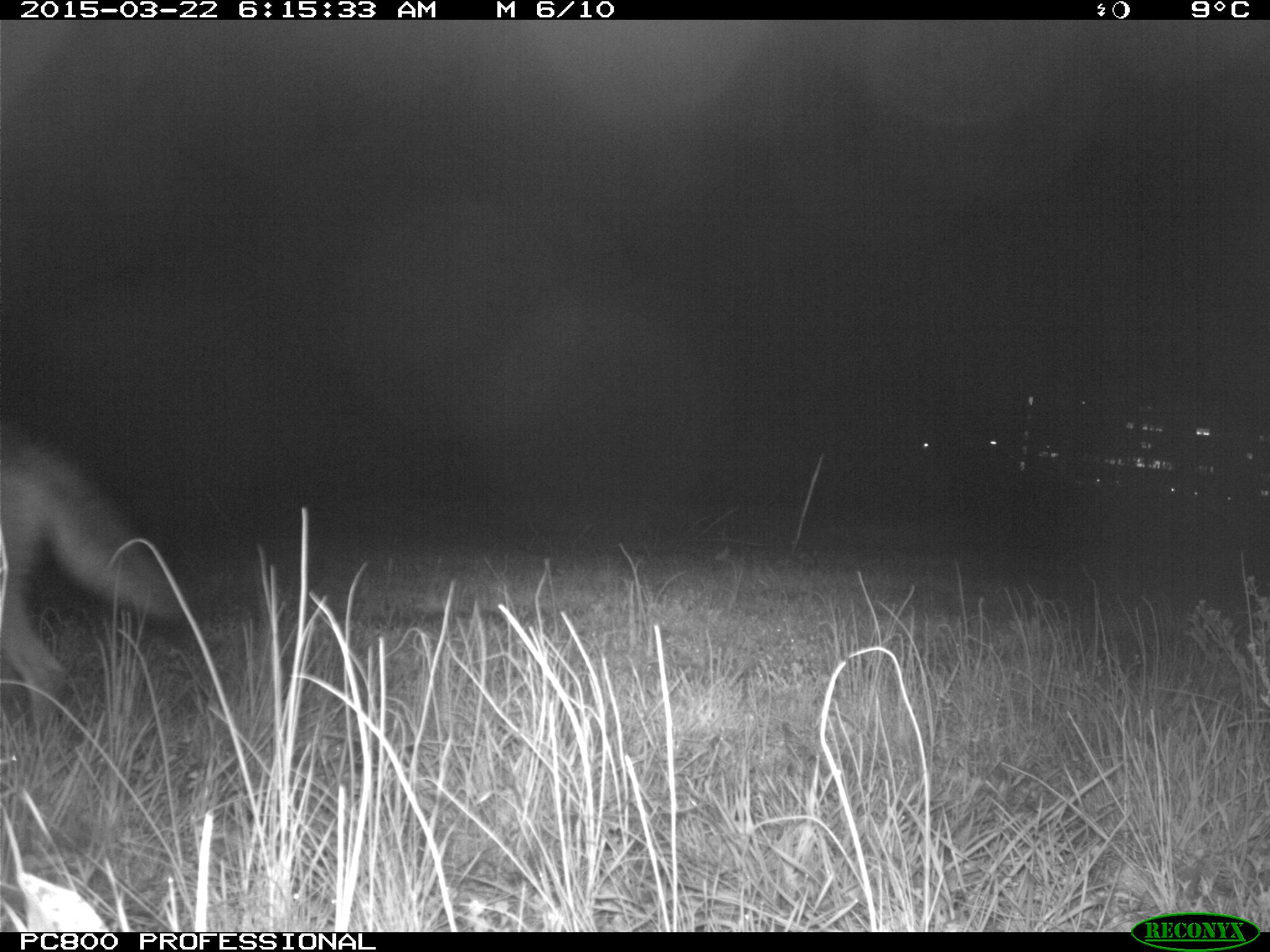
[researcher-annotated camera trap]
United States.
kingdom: Animalia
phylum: Chordata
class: Mammalia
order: Carnivora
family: Canidae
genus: Canis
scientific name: Canis latrans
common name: coyote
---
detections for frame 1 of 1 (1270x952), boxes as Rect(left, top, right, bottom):
Coyote: Rect(4, 411, 203, 724)